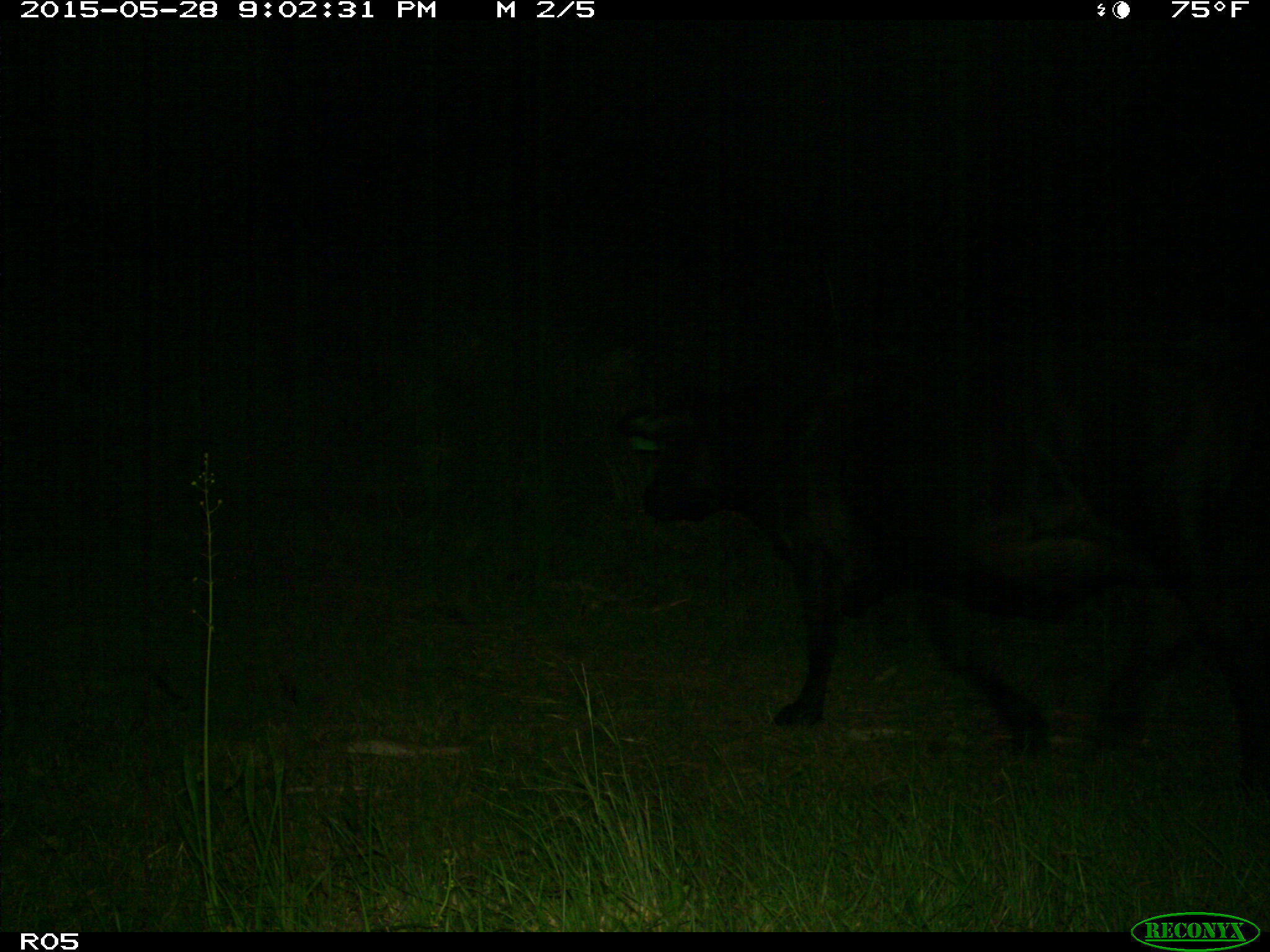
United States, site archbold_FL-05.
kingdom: Animalia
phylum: Chordata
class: Mammalia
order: Artiodactyla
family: Bovidae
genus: Bos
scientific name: Bos taurus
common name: domestic cow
Bos taurus (domestic cow).